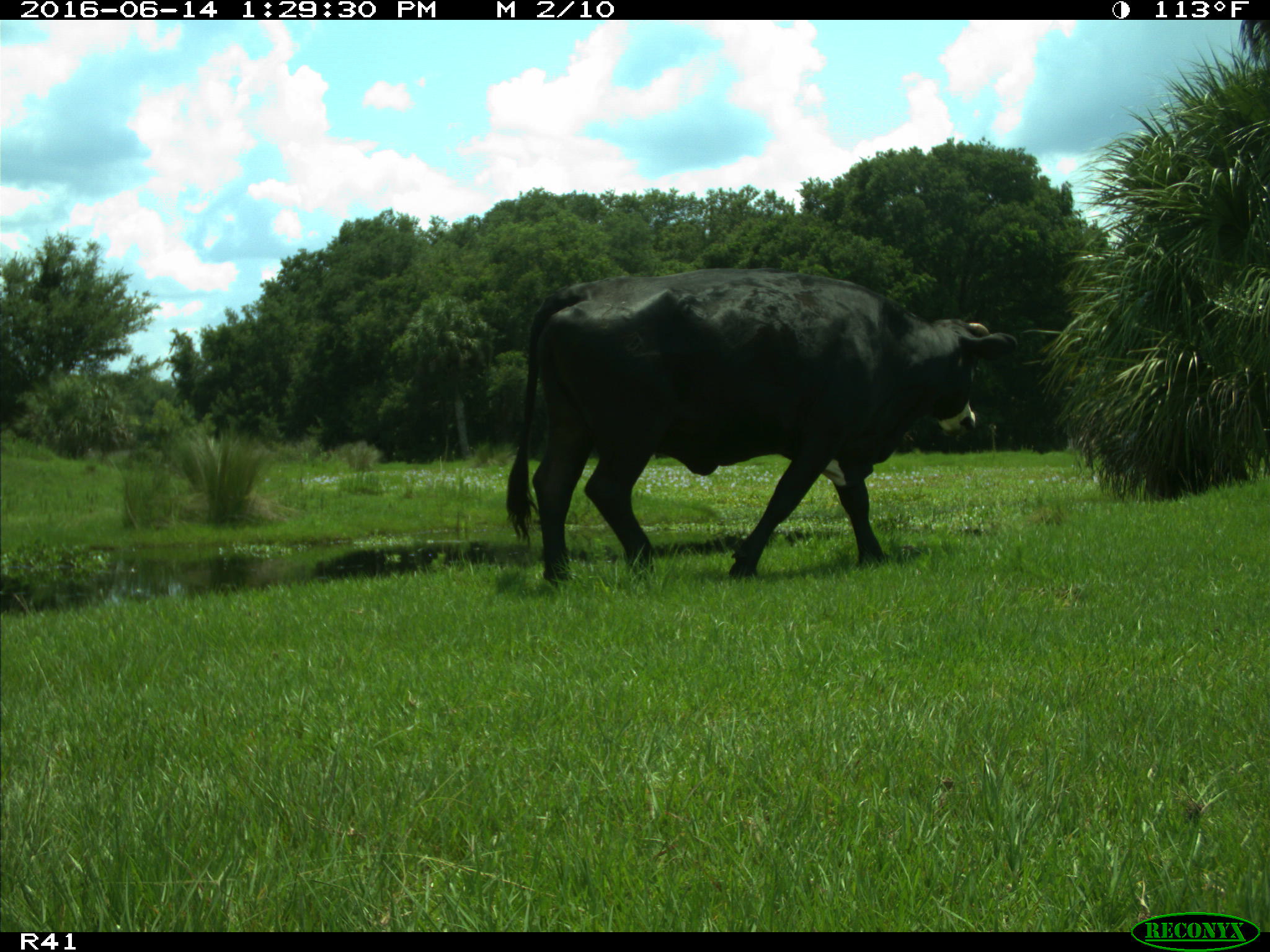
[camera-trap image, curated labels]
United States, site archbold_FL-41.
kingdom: Animalia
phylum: Chordata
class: Mammalia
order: Artiodactyla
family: Bovidae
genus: Bos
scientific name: Bos taurus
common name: domestic cow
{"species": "Bos taurus (domestic cow)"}